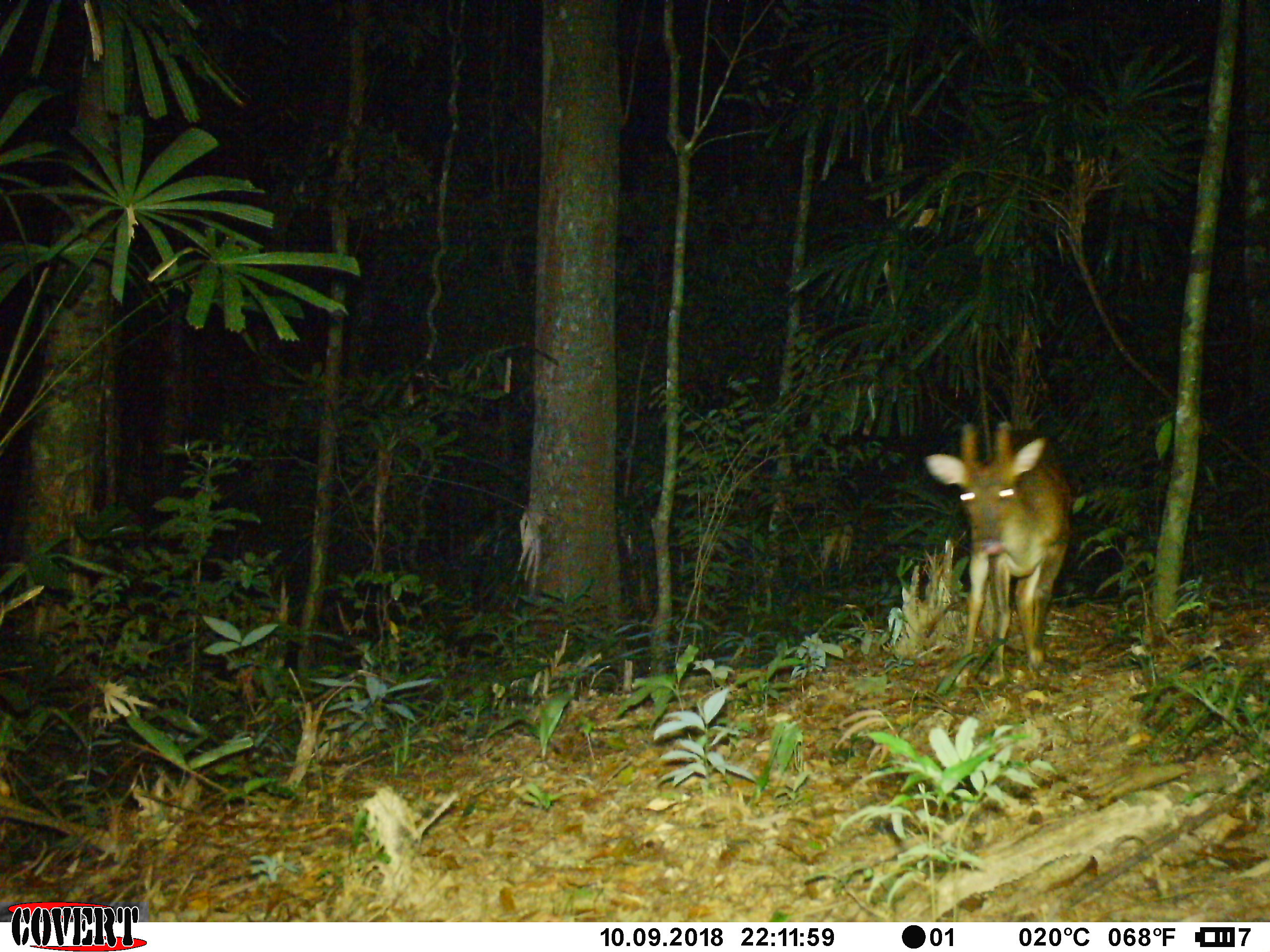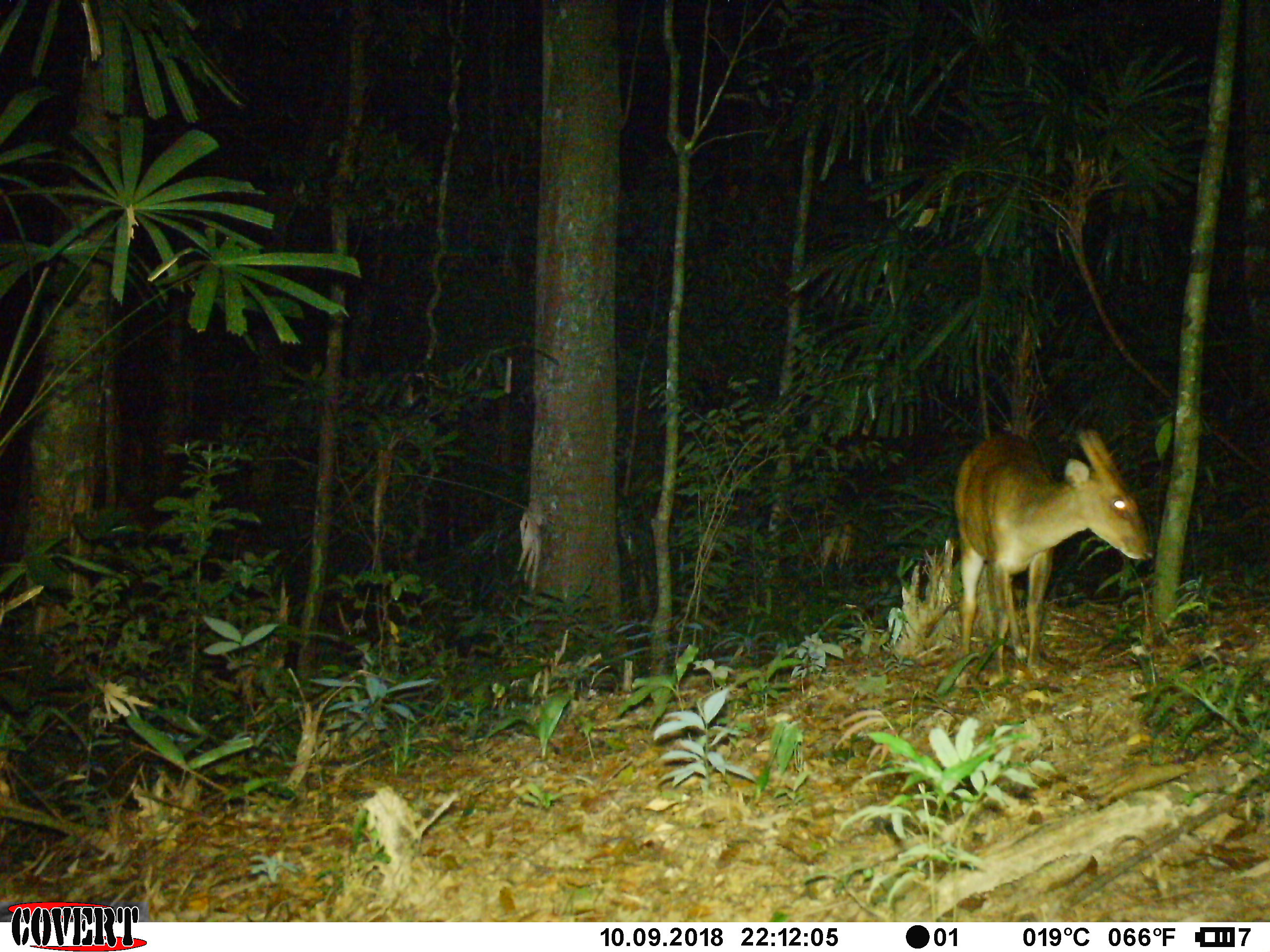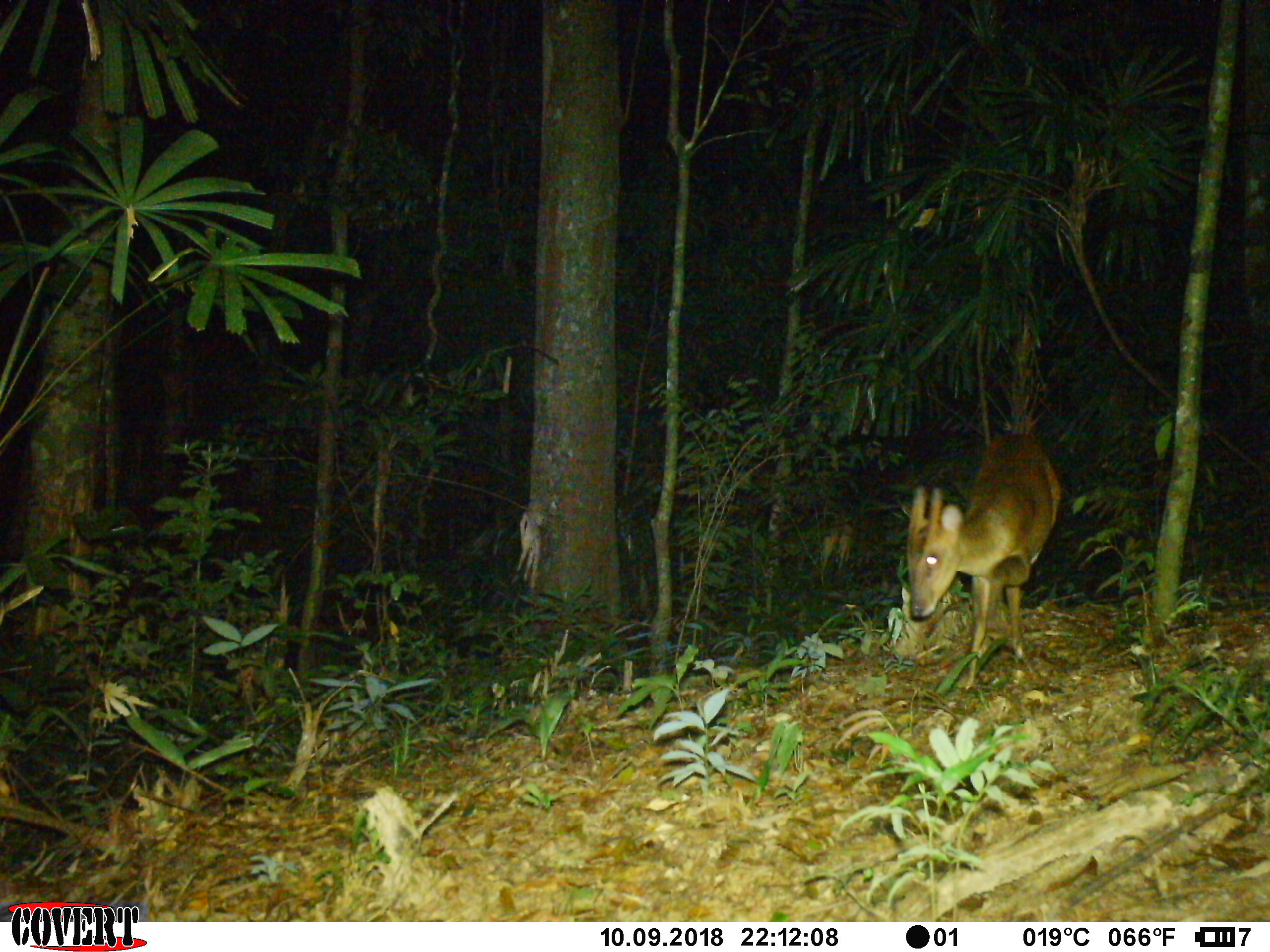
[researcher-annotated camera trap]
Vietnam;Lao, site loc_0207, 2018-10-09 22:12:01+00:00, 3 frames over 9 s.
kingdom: Animalia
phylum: Chordata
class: Mammalia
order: Artiodactyla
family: Cervidae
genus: Muntiacus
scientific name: Muntiacus vuquangensis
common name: large-antlered muntjac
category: large antlered muntjac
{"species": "large antlered muntjac (large-antlered muntjac) (Muntiacus vuquangensis)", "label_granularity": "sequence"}